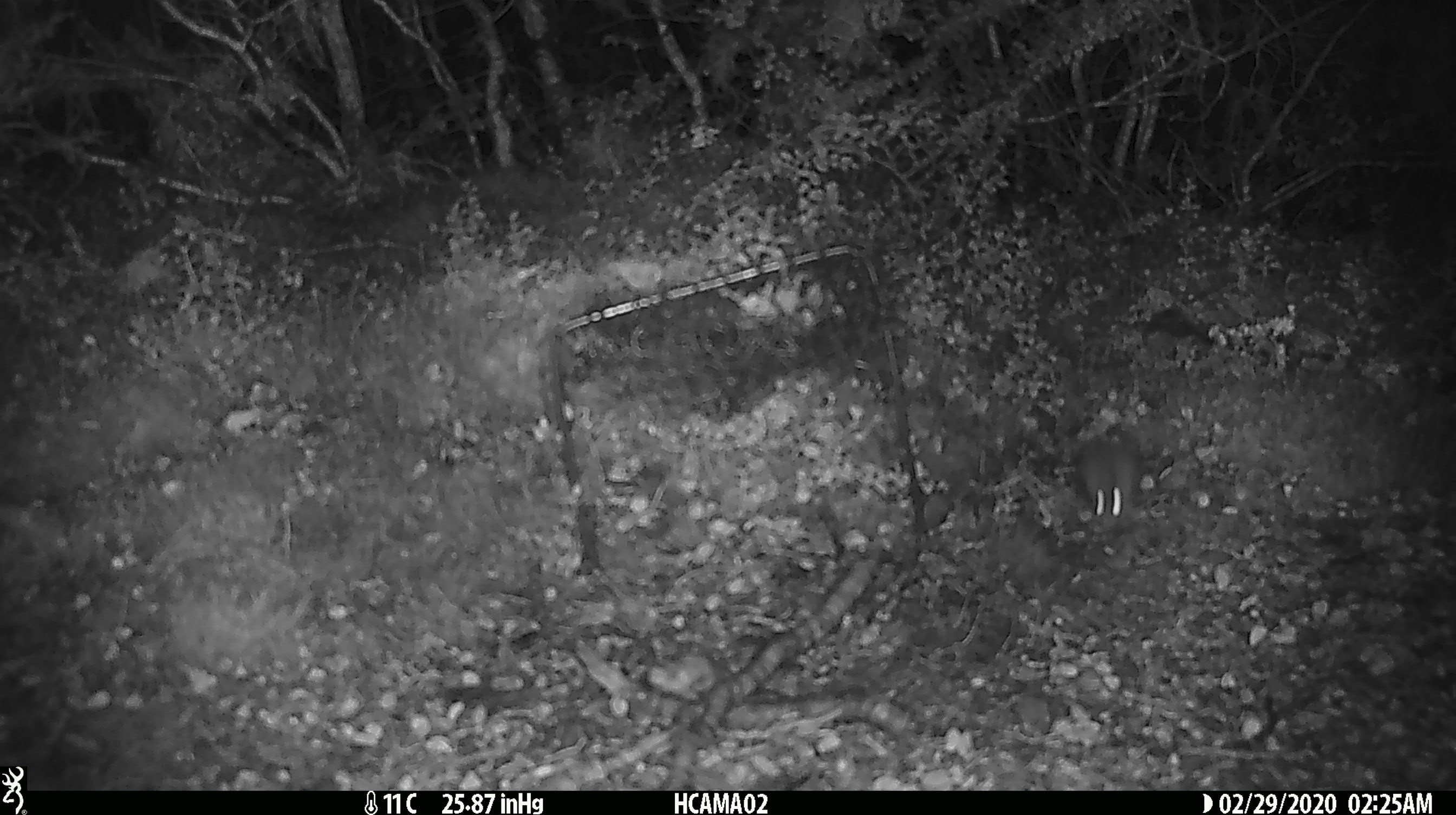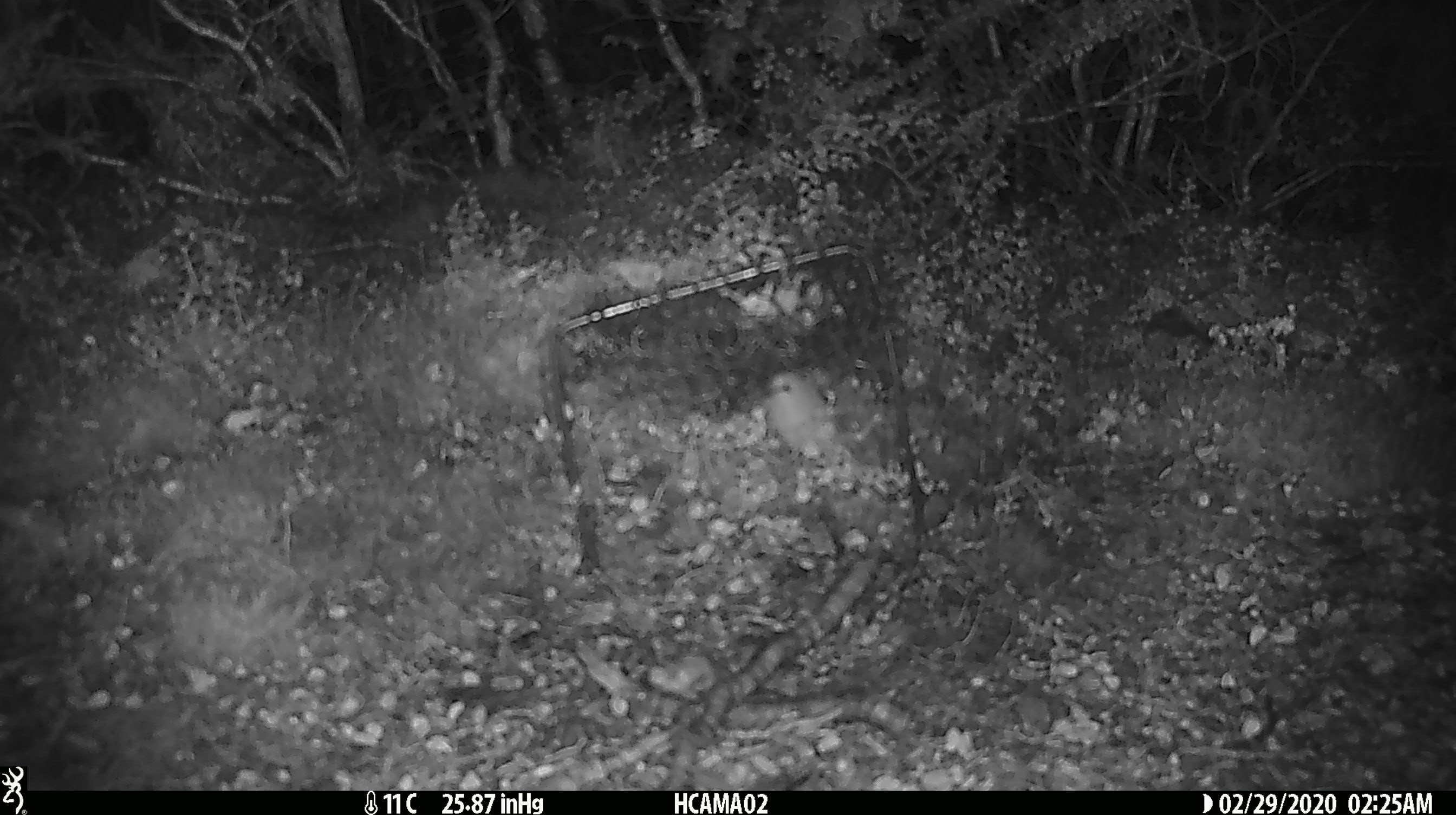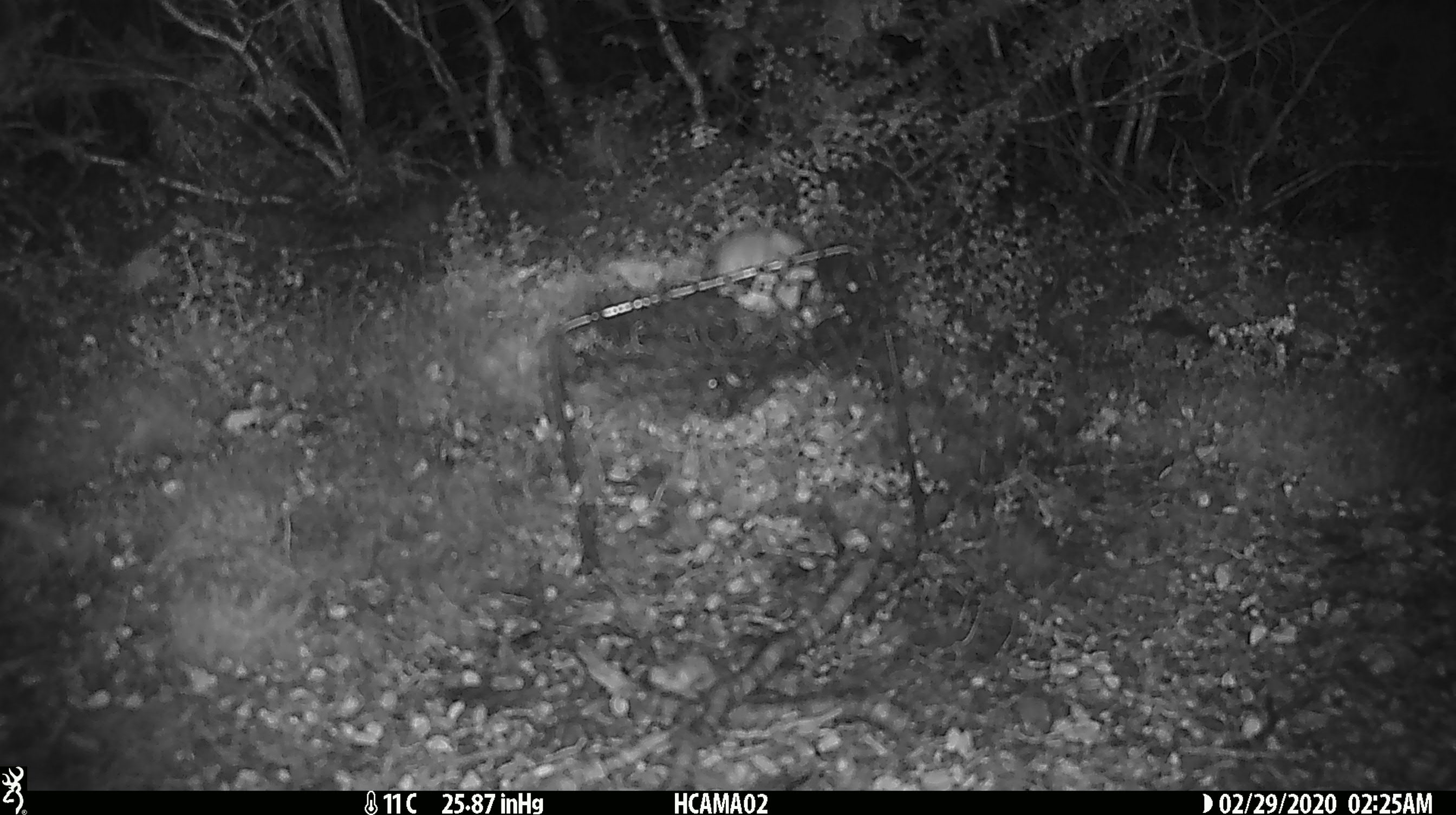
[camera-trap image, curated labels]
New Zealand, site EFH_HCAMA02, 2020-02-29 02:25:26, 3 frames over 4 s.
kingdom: Animalia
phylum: Chordata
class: Mammalia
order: Rodentia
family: Muridae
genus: Mus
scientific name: Mus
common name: mouse